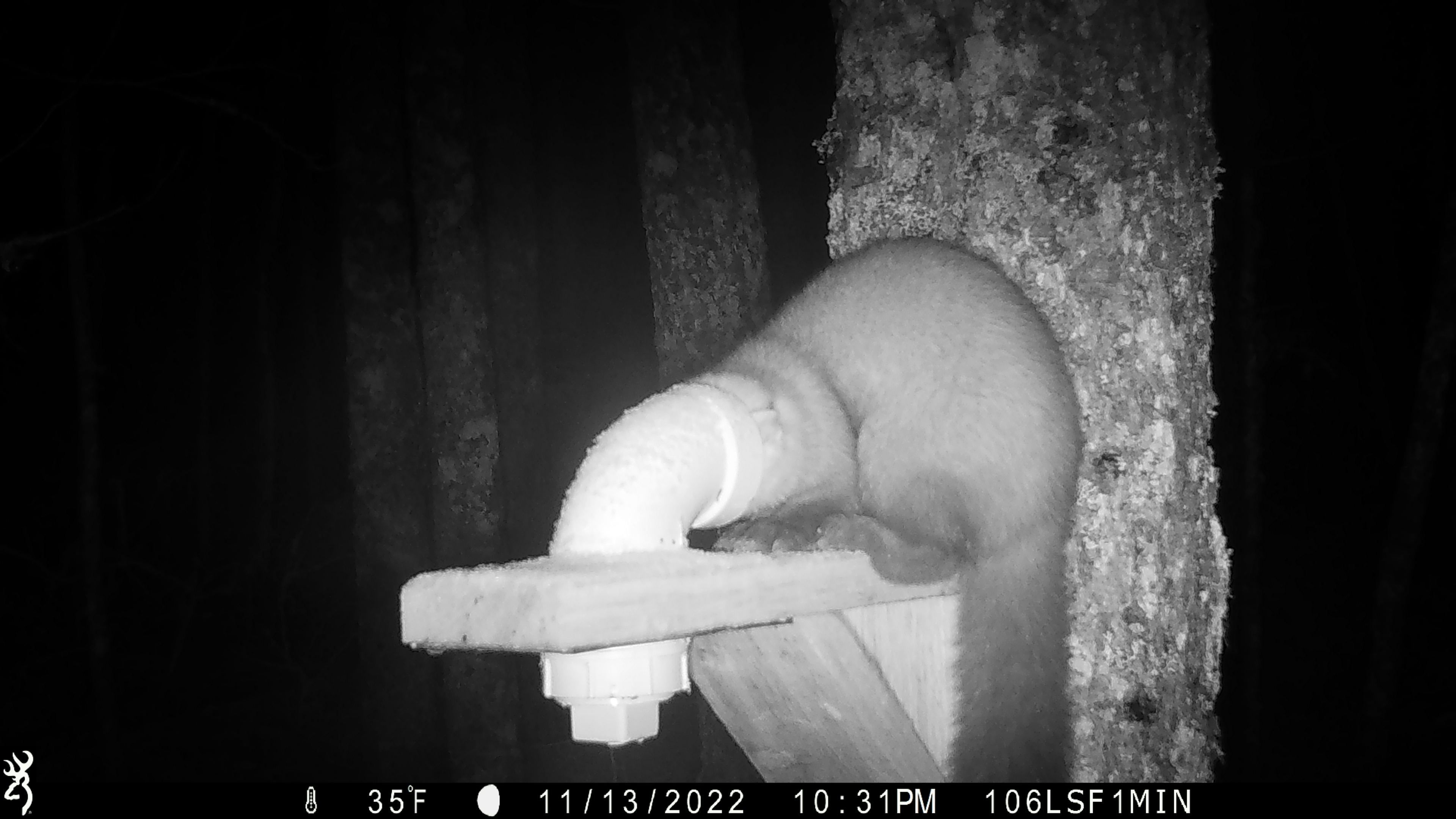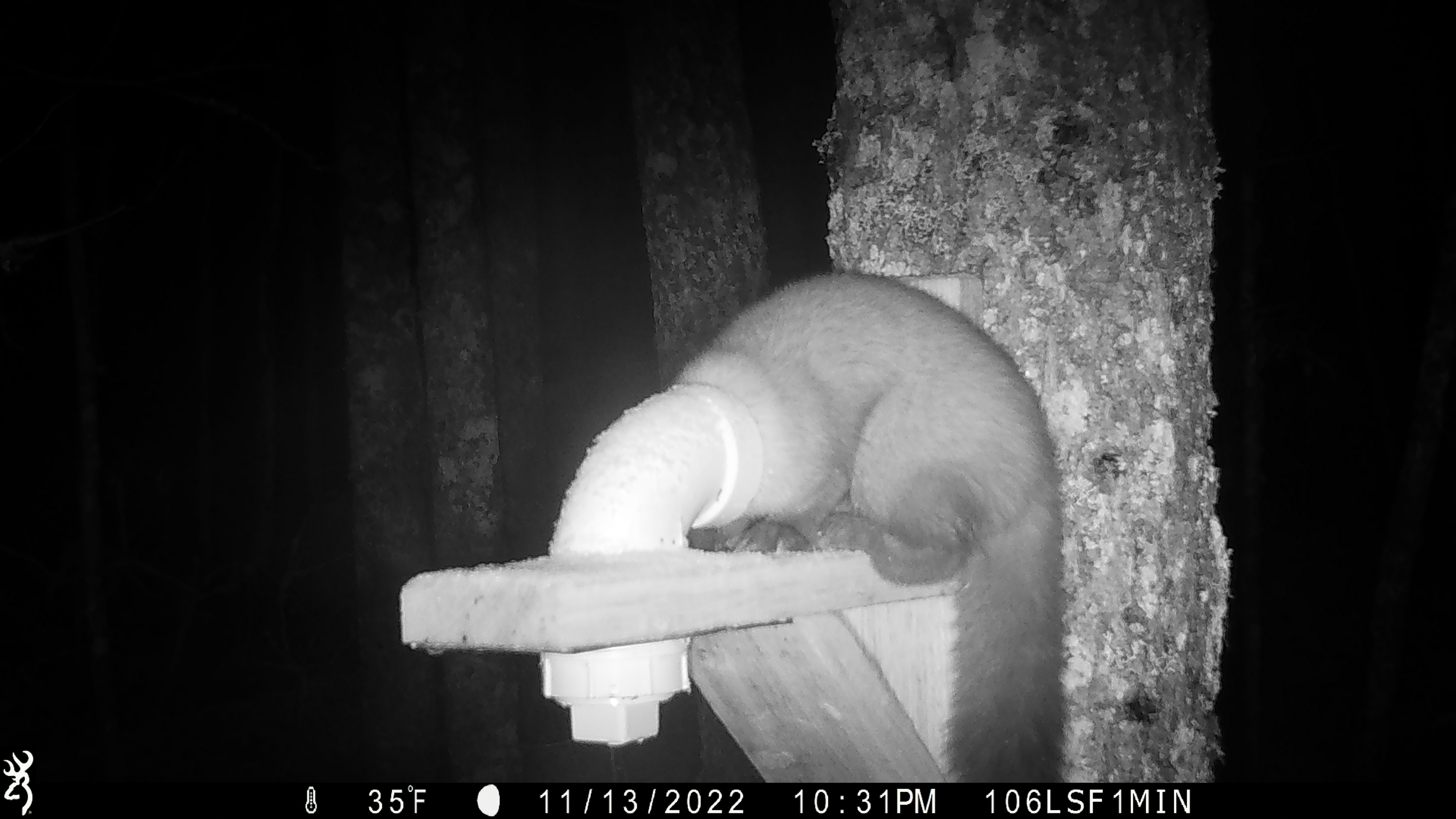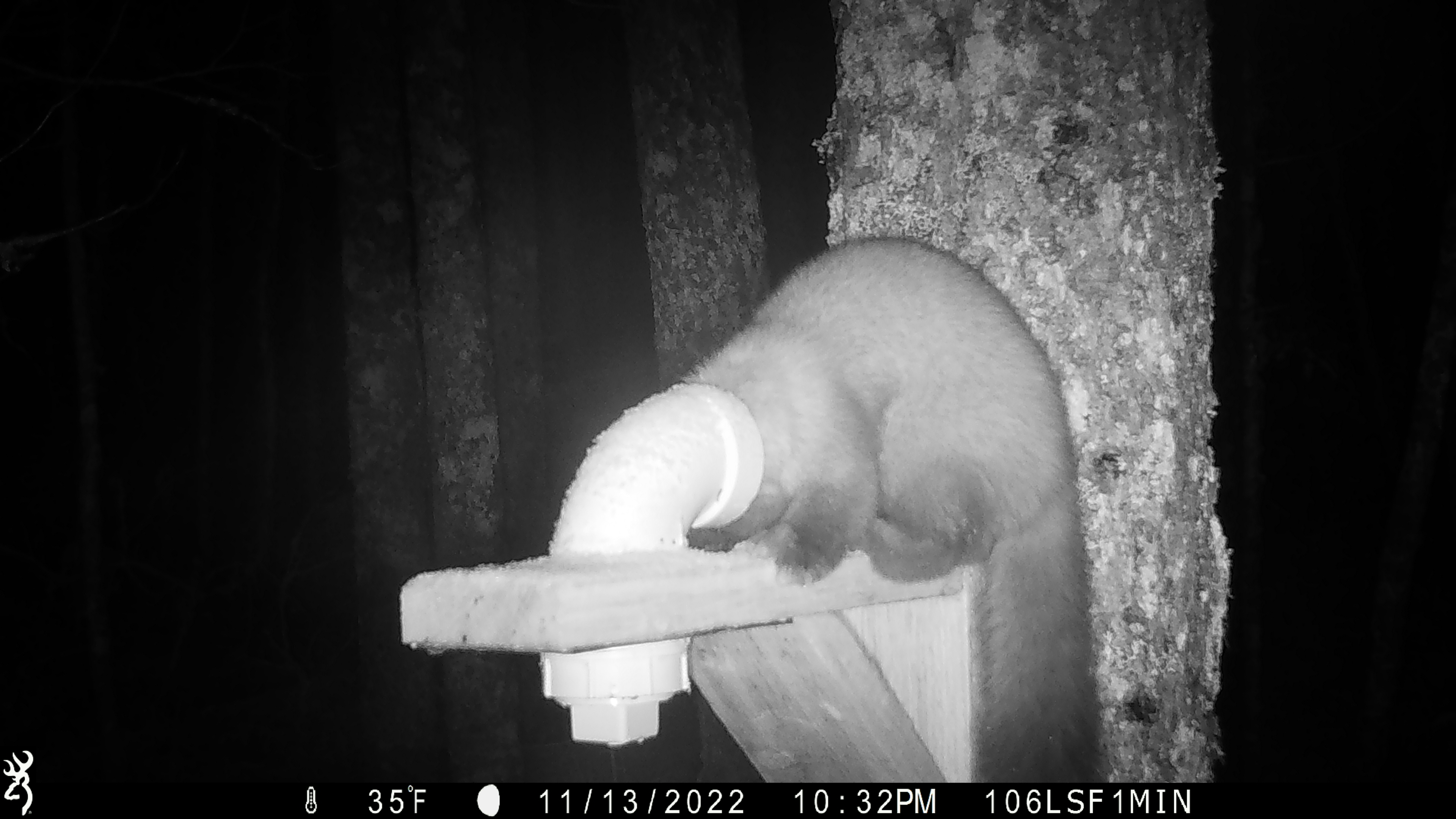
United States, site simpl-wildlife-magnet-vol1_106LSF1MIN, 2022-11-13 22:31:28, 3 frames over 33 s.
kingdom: Animalia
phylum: Chordata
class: Mammalia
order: Carnivora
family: Mustelidae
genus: Martes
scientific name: Martes americana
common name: american marten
American marten (Martes americana).